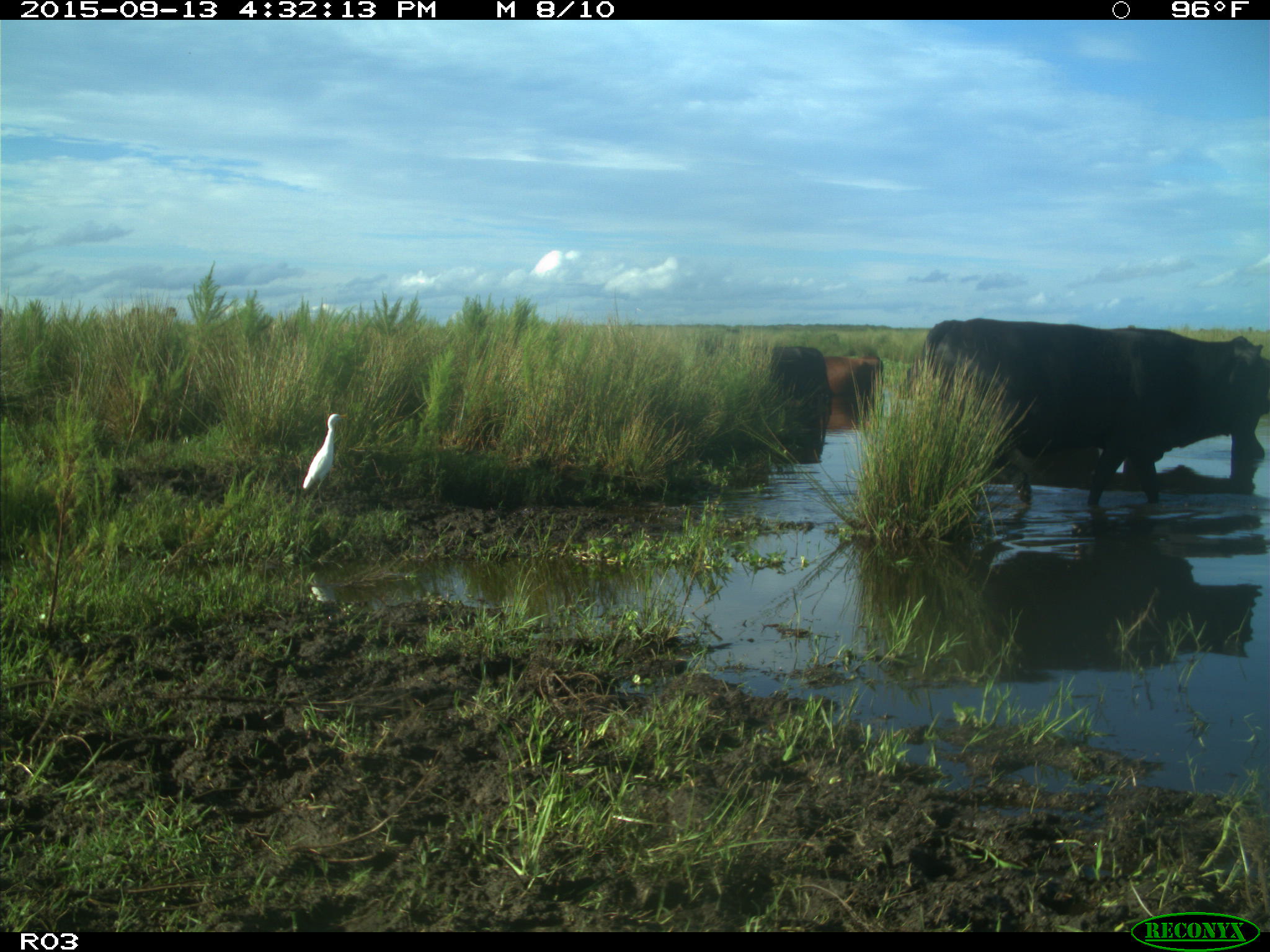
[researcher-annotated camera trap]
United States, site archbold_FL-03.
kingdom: Animalia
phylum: Chordata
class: Mammalia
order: Artiodactyla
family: Bovidae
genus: Bos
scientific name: Bos taurus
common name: domestic cow